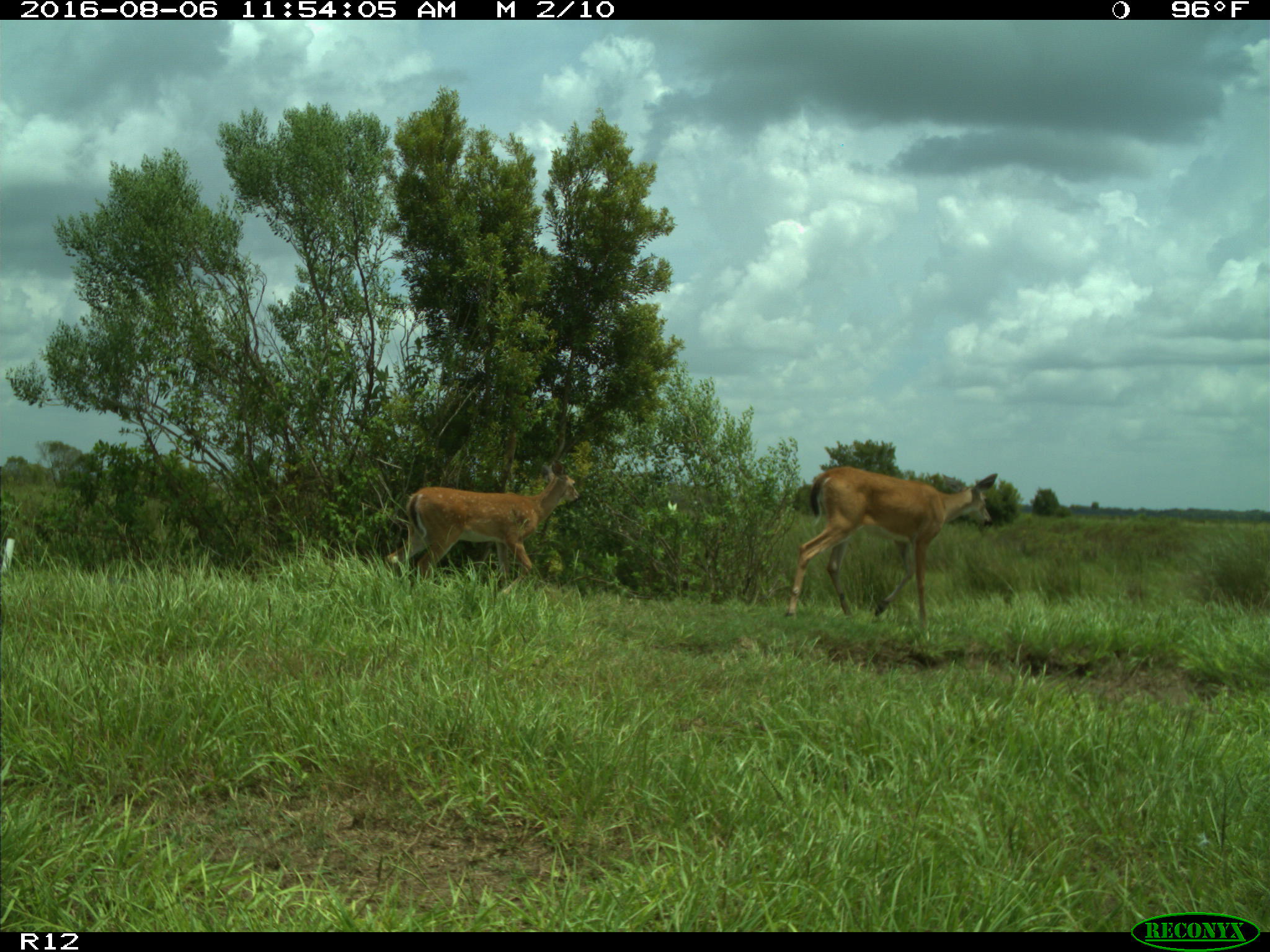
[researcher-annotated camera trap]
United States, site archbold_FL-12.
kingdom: Animalia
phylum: Chordata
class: Mammalia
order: Artiodactyla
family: Cervidae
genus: Odocoileus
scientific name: Odocoileus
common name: deer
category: unidentified deer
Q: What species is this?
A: Unidentified deer (deer) (Odocoileus).